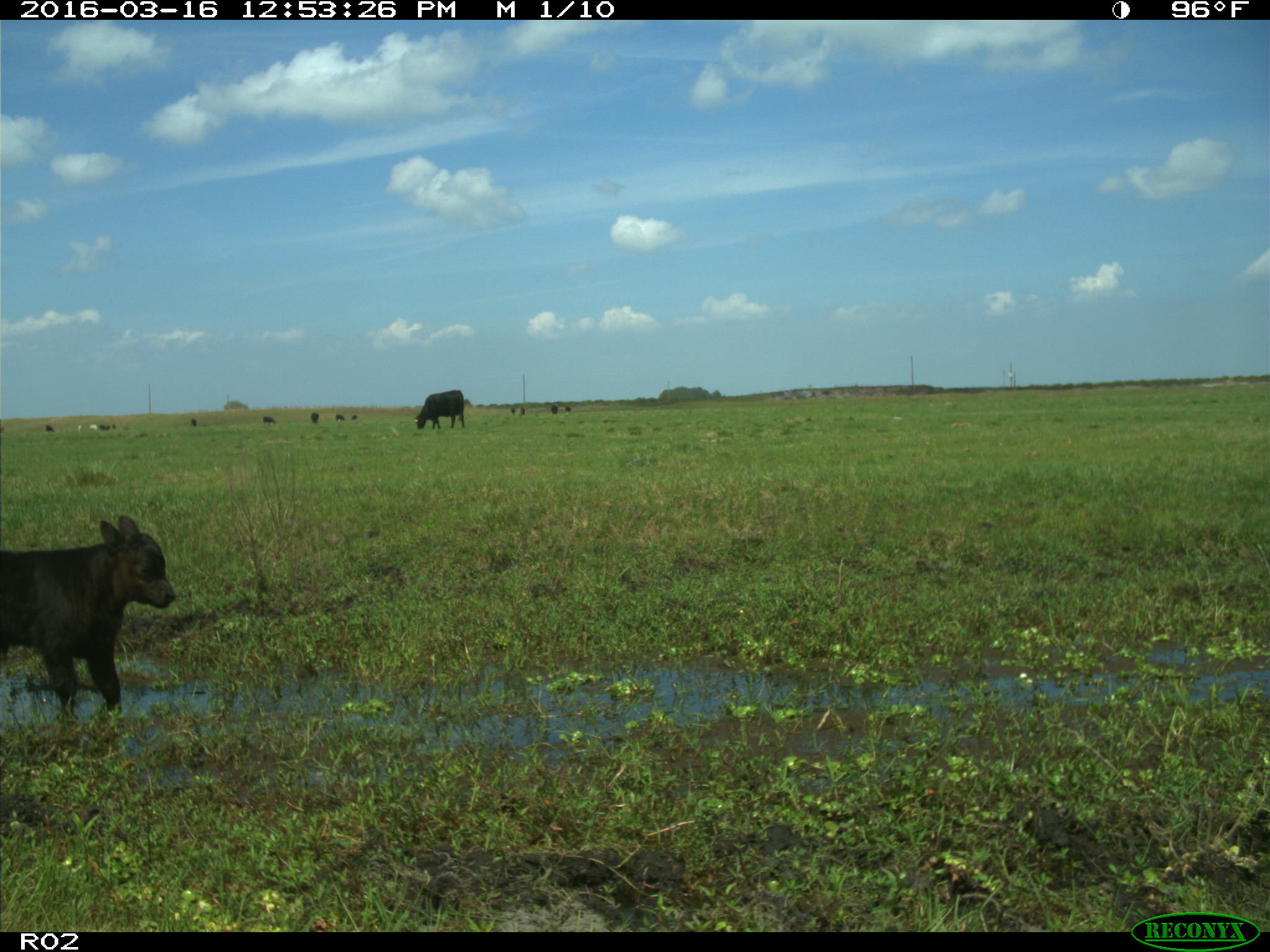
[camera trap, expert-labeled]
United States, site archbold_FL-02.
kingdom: Animalia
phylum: Chordata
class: Mammalia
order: Artiodactyla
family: Bovidae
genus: Bos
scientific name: Bos taurus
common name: domestic cow